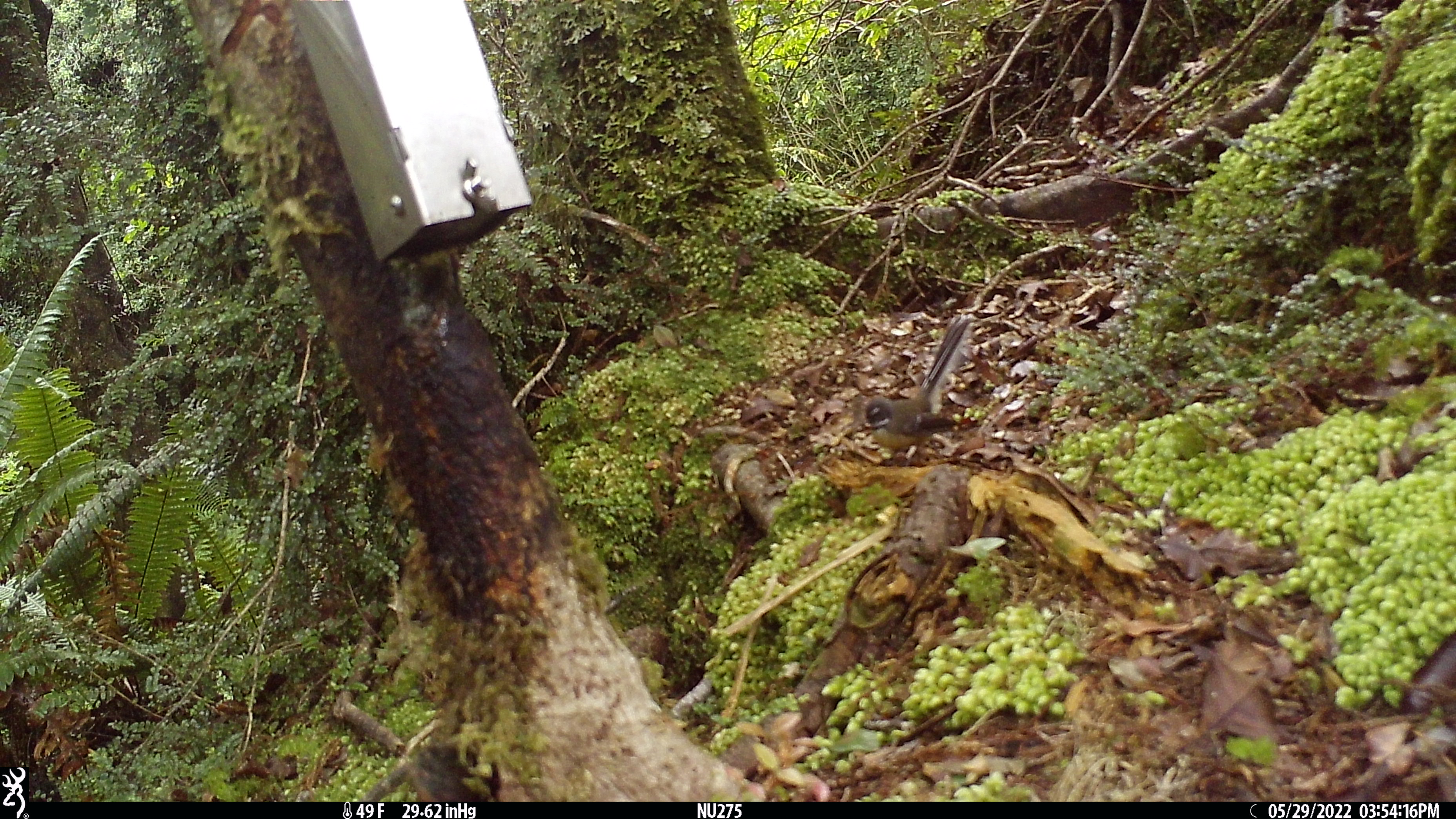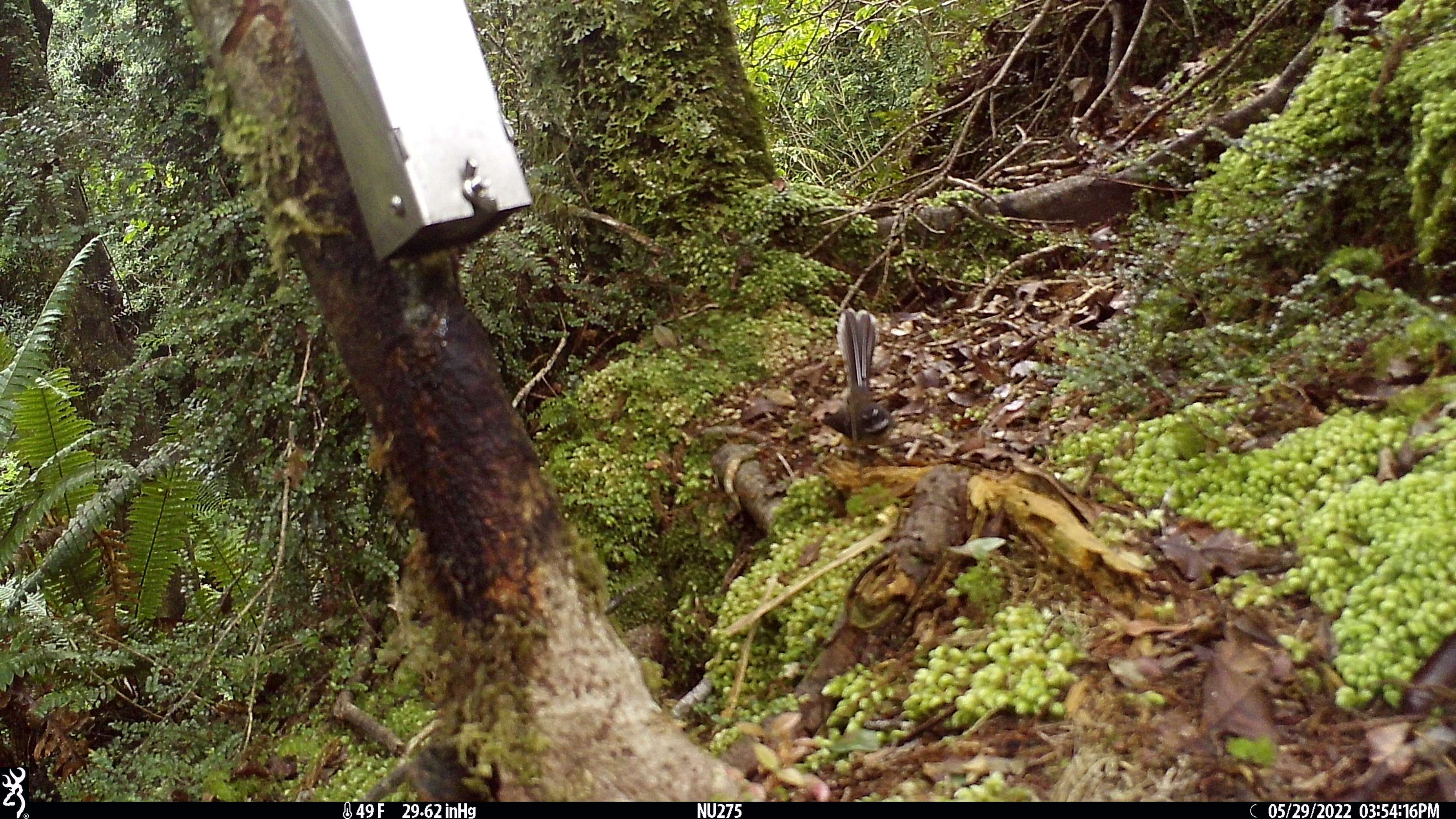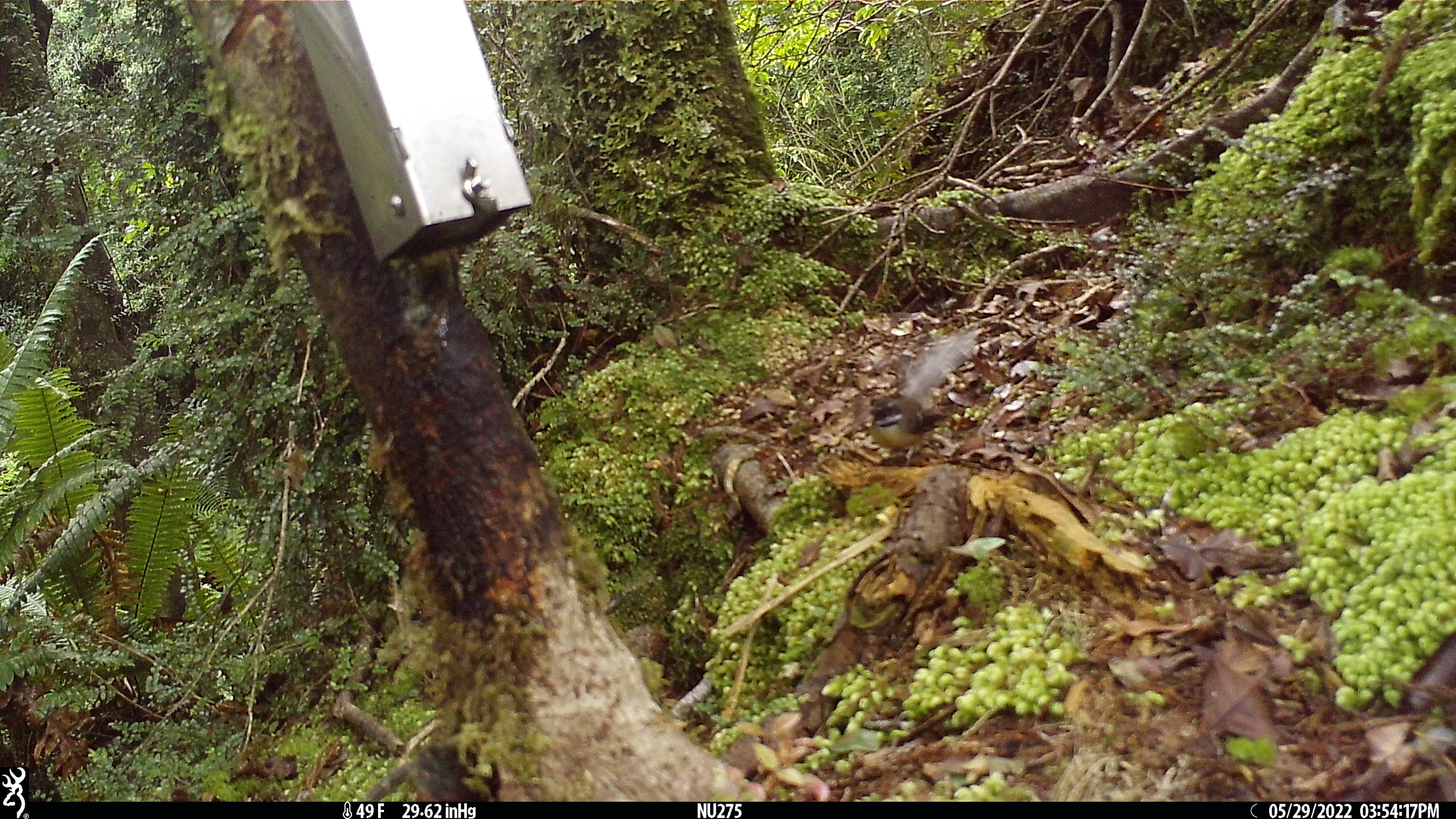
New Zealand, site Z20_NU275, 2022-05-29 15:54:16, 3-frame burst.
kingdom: Animalia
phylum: Chordata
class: Aves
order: Passeriformes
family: Rhipiduridae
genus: Rhipidura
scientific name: Rhipidura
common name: fantails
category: fantail